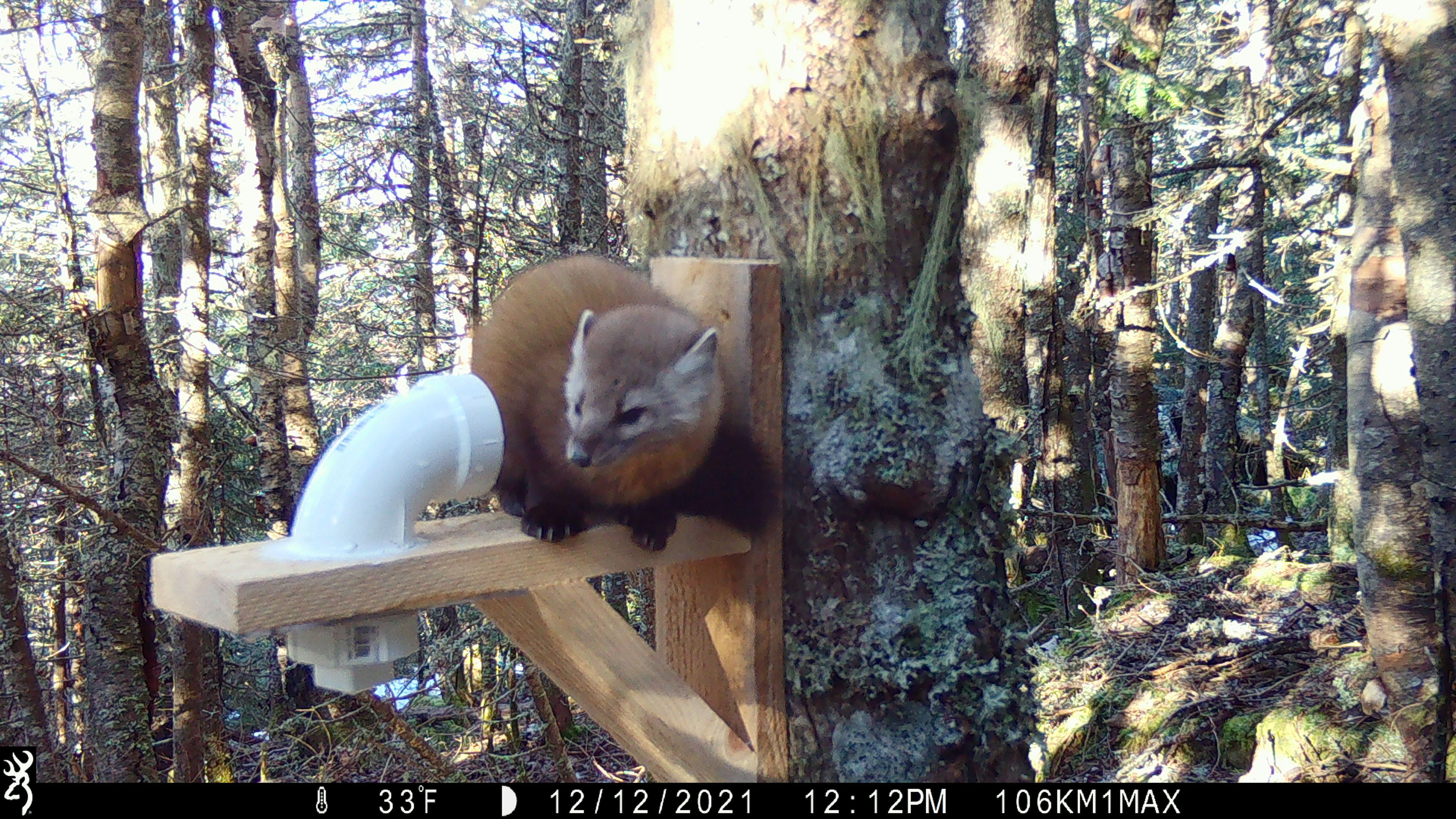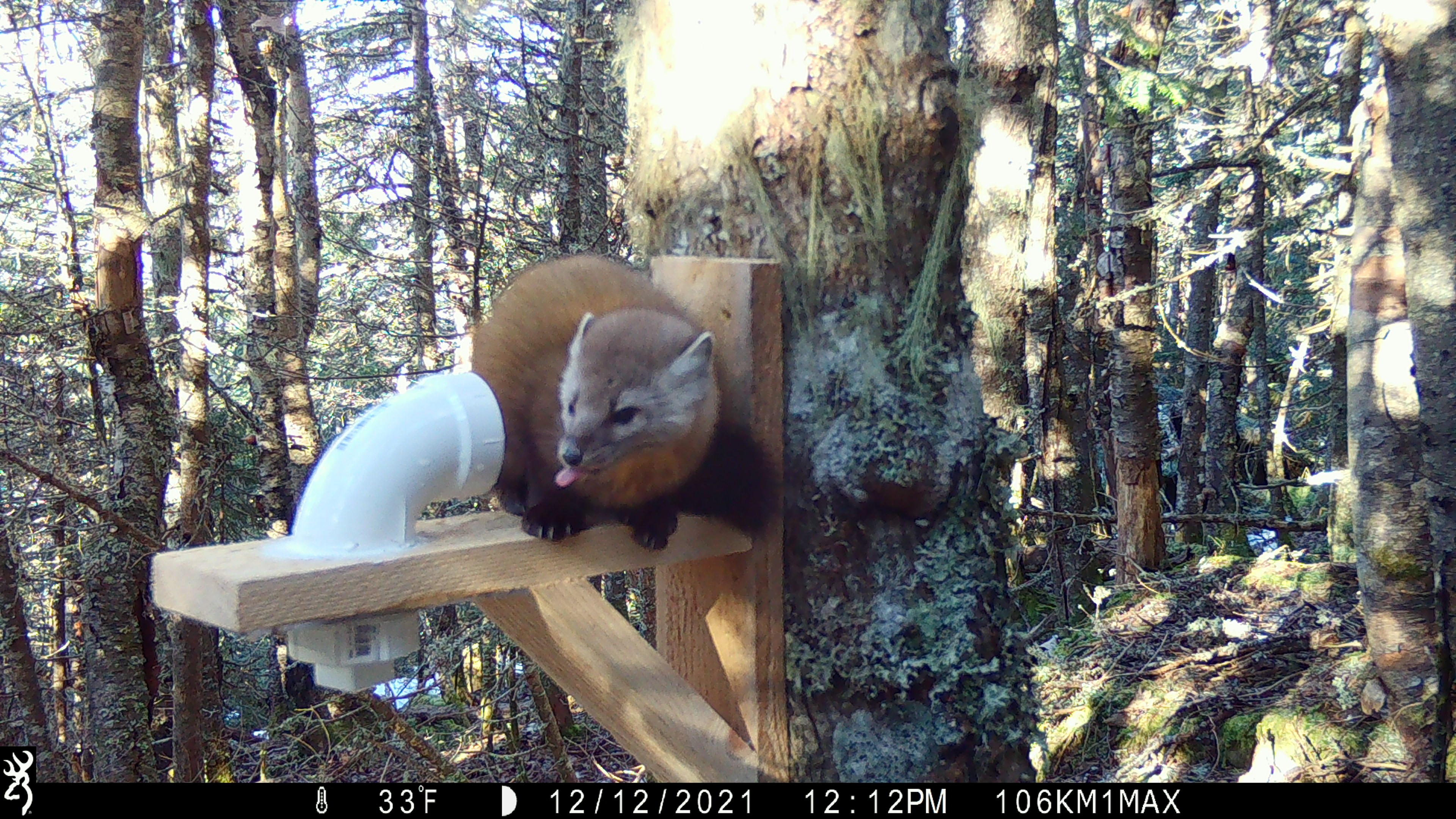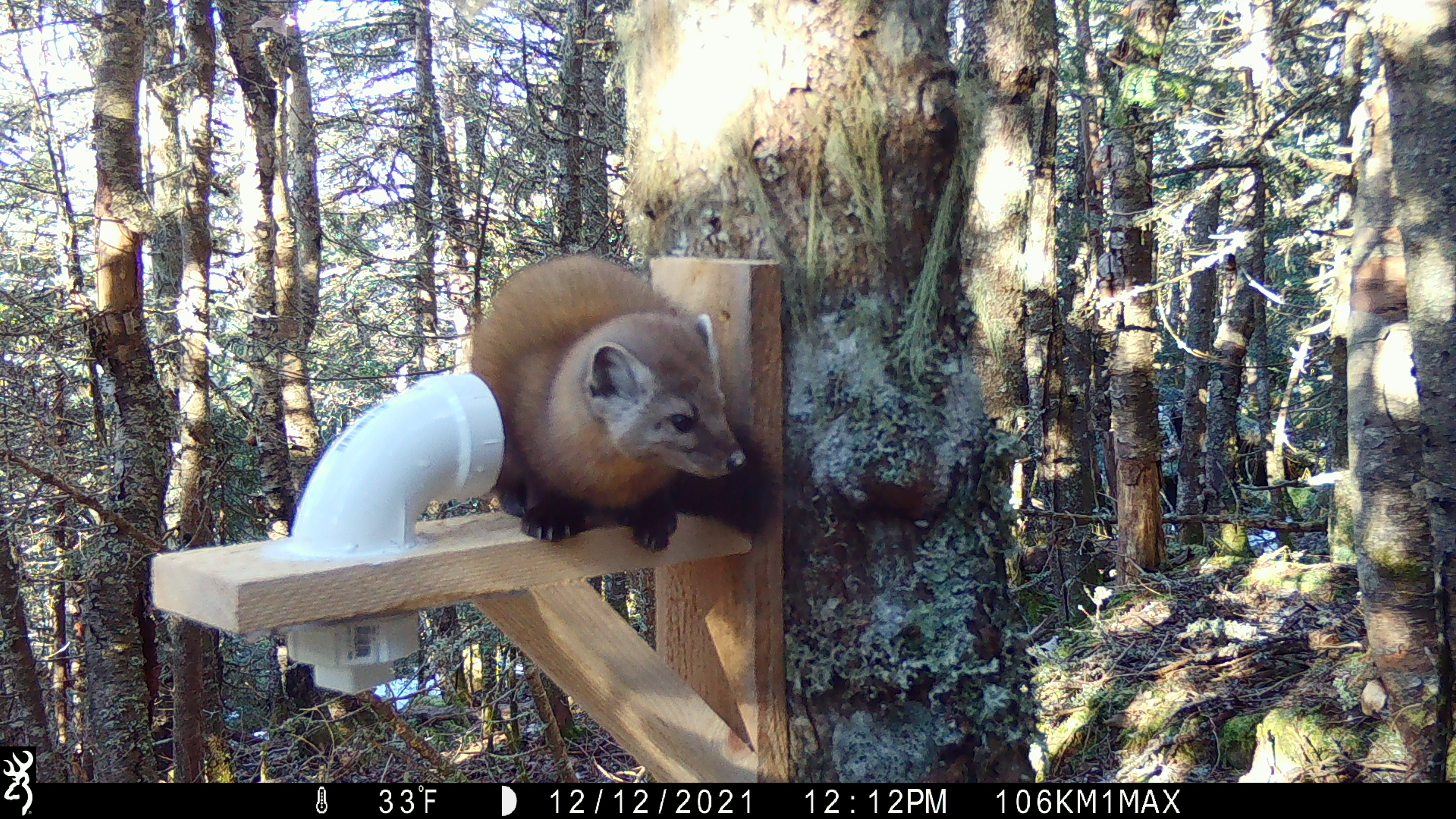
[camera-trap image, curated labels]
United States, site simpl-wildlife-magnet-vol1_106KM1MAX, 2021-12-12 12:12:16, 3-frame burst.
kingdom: Animalia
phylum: Chordata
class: Mammalia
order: Carnivora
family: Mustelidae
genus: Martes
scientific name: Martes americana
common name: american marten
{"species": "american marten (Martes americana)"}